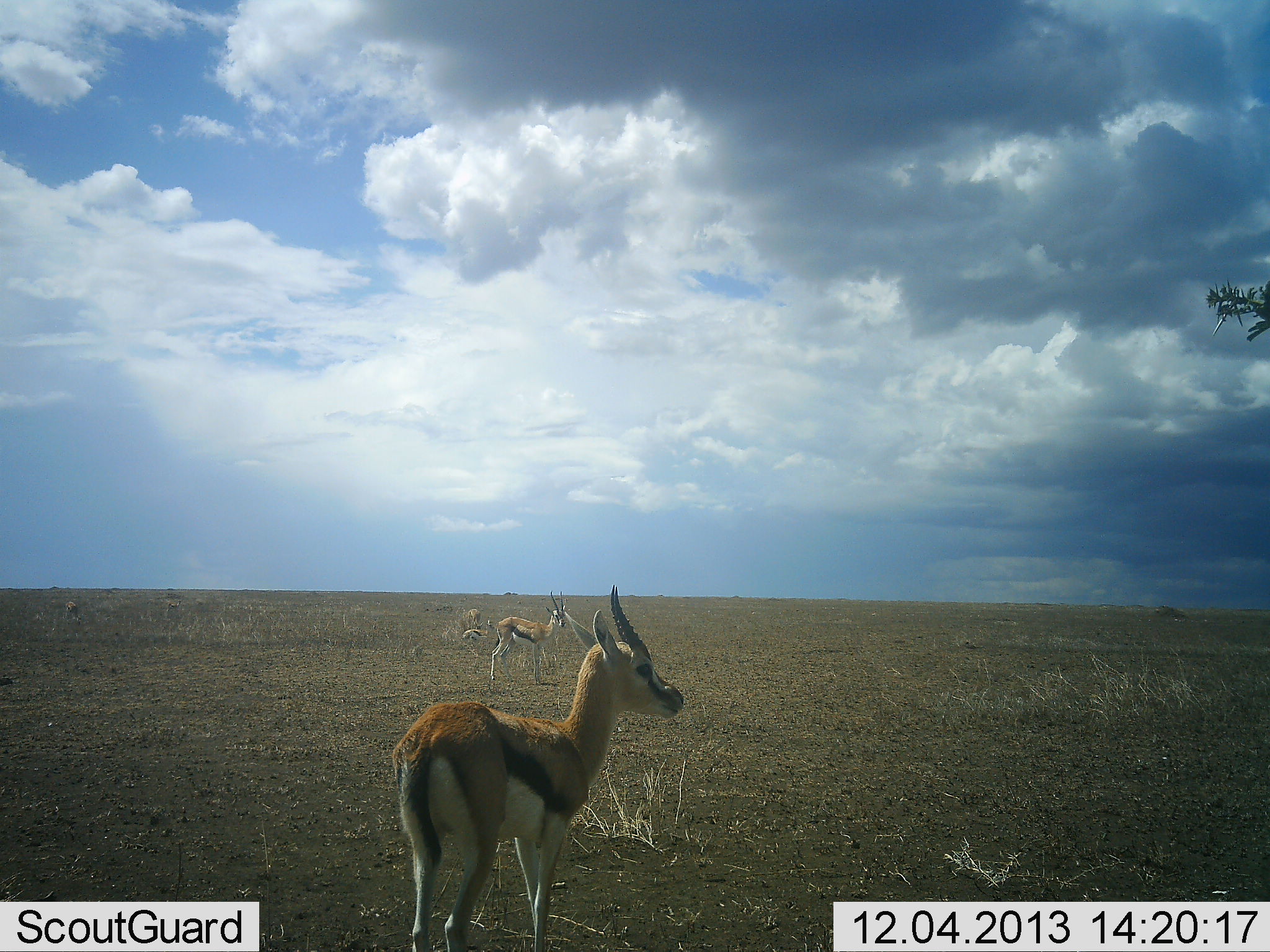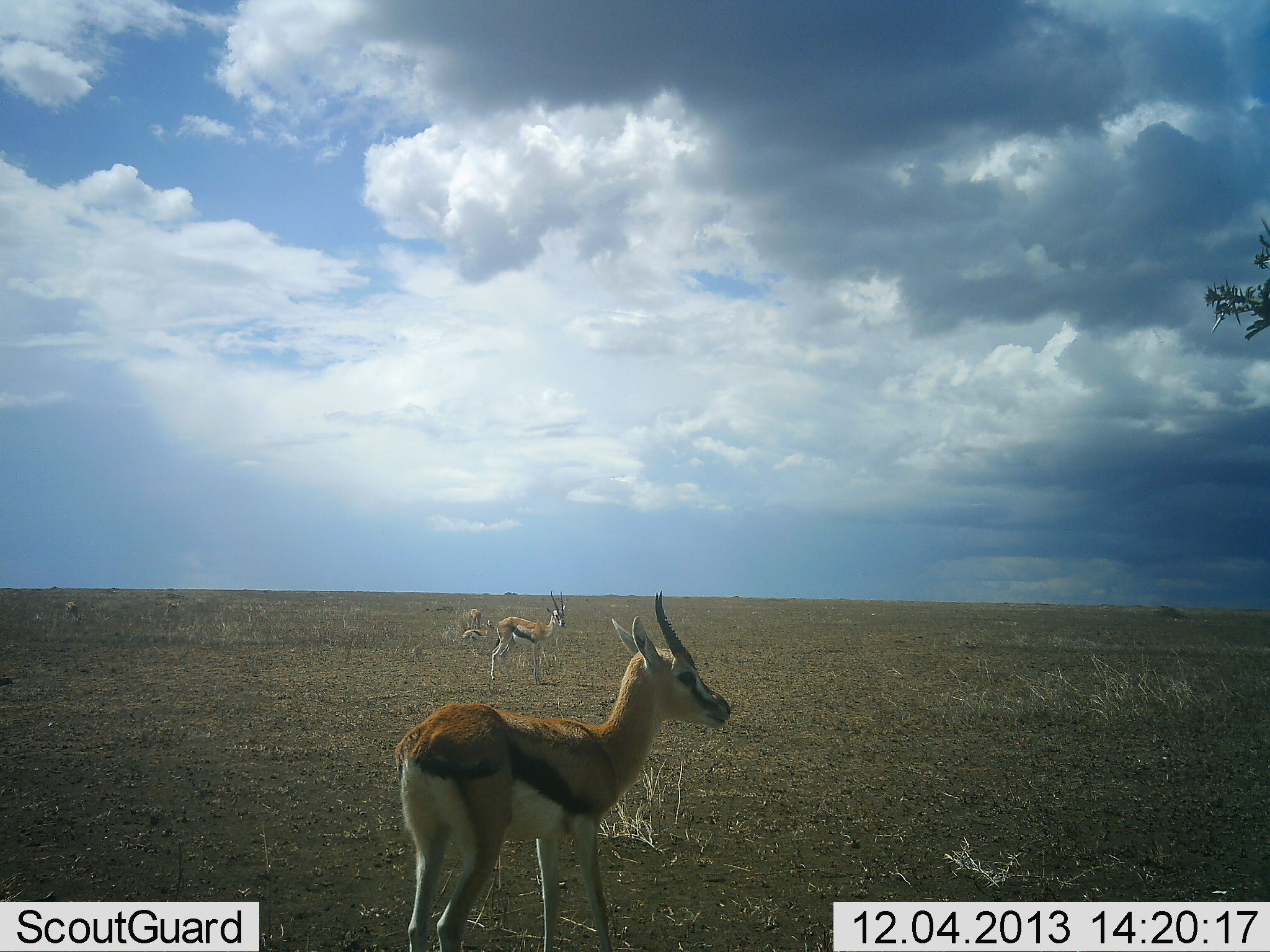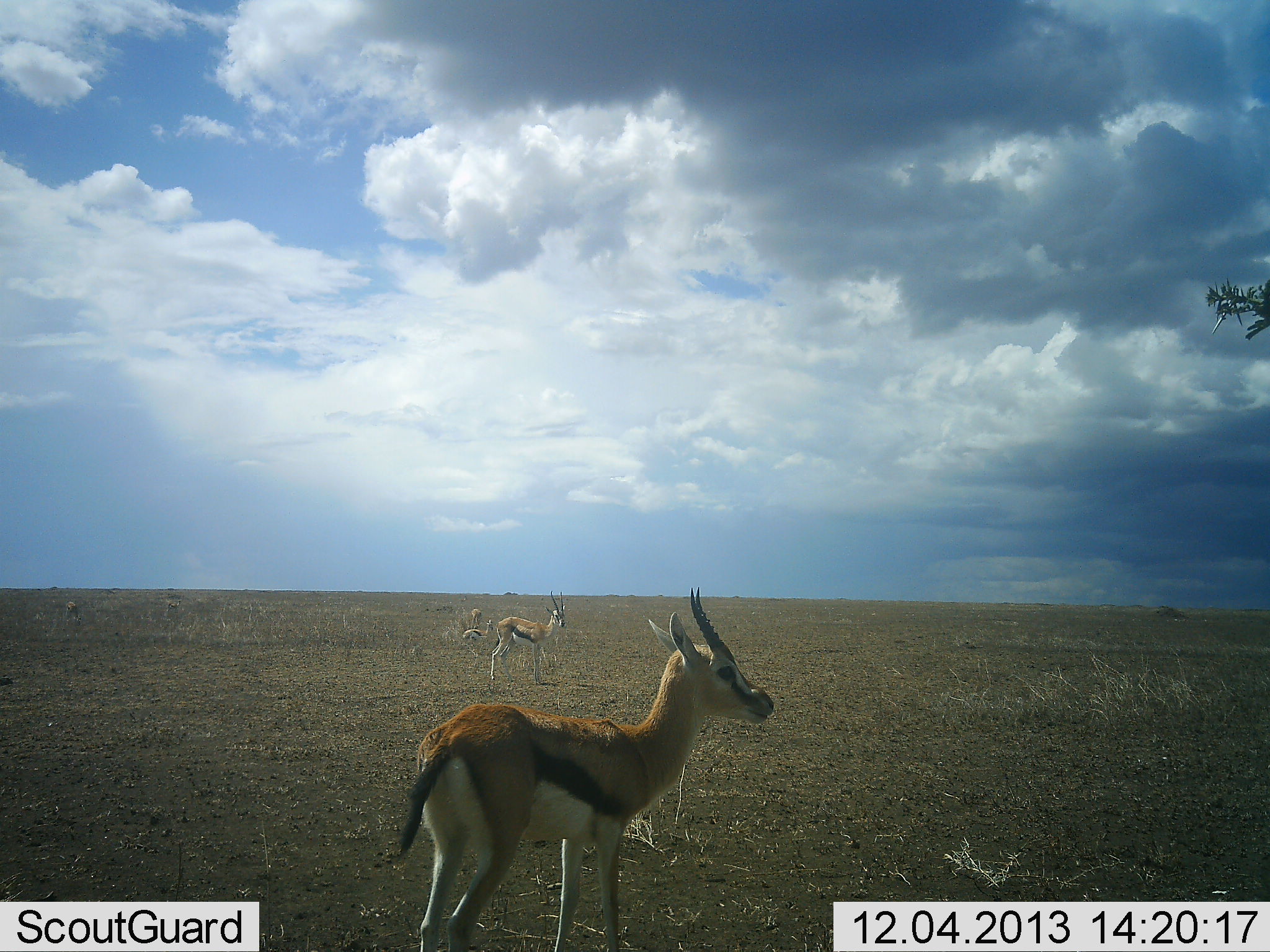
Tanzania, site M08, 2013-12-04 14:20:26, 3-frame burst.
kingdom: Animalia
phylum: Chordata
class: Mammalia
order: Artiodactyla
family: Bovidae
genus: Eudorcas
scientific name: Eudorcas thomsonii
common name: thomson's gazelle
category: gazellethomsons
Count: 3.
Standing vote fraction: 100%.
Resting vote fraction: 18%.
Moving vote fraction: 18%.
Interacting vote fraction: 0%.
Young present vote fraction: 0%.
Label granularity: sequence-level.